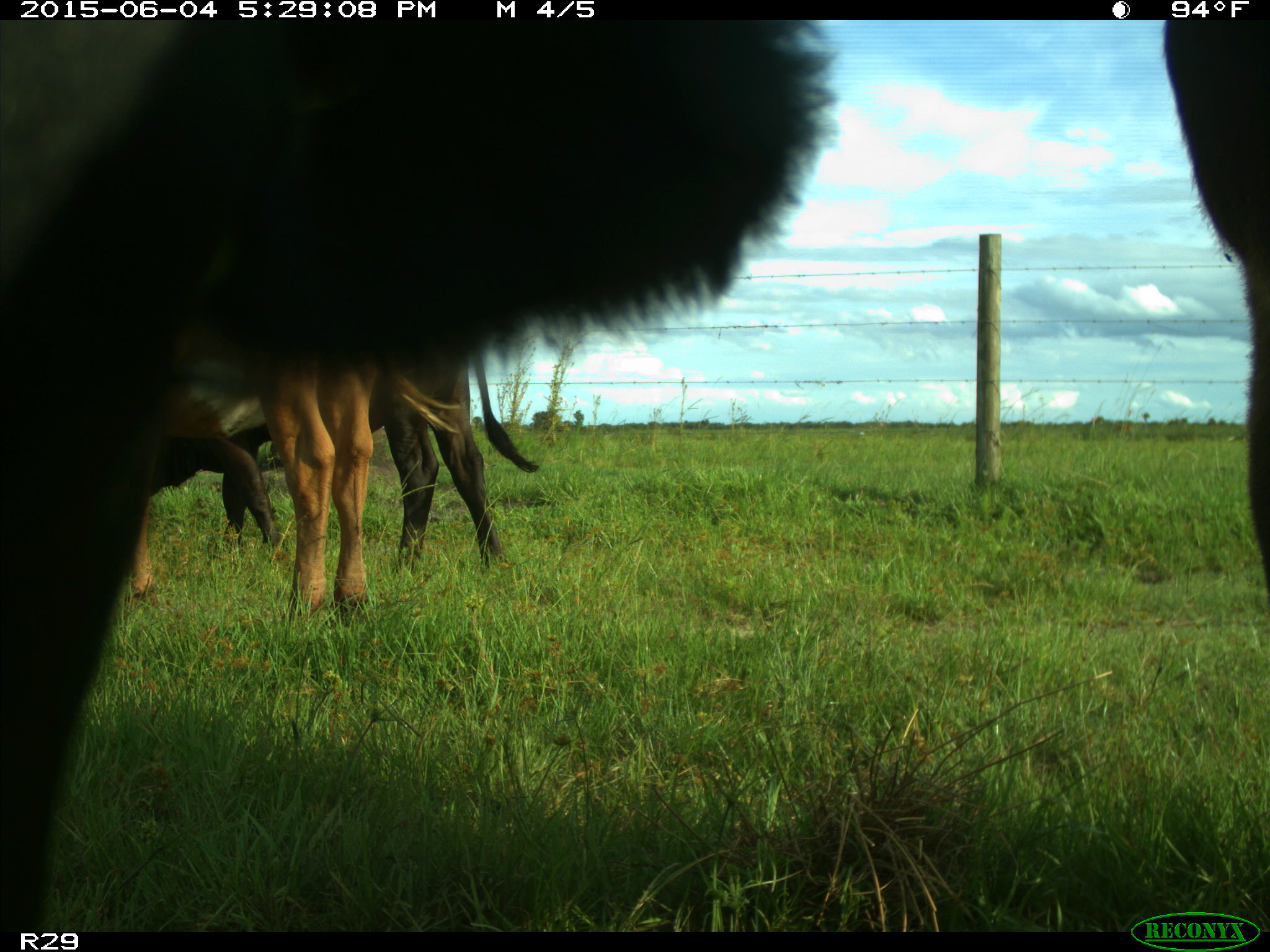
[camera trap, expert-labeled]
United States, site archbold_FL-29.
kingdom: Animalia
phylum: Chordata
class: Mammalia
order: Artiodactyla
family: Bovidae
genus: Bos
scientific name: Bos taurus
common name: domestic cow